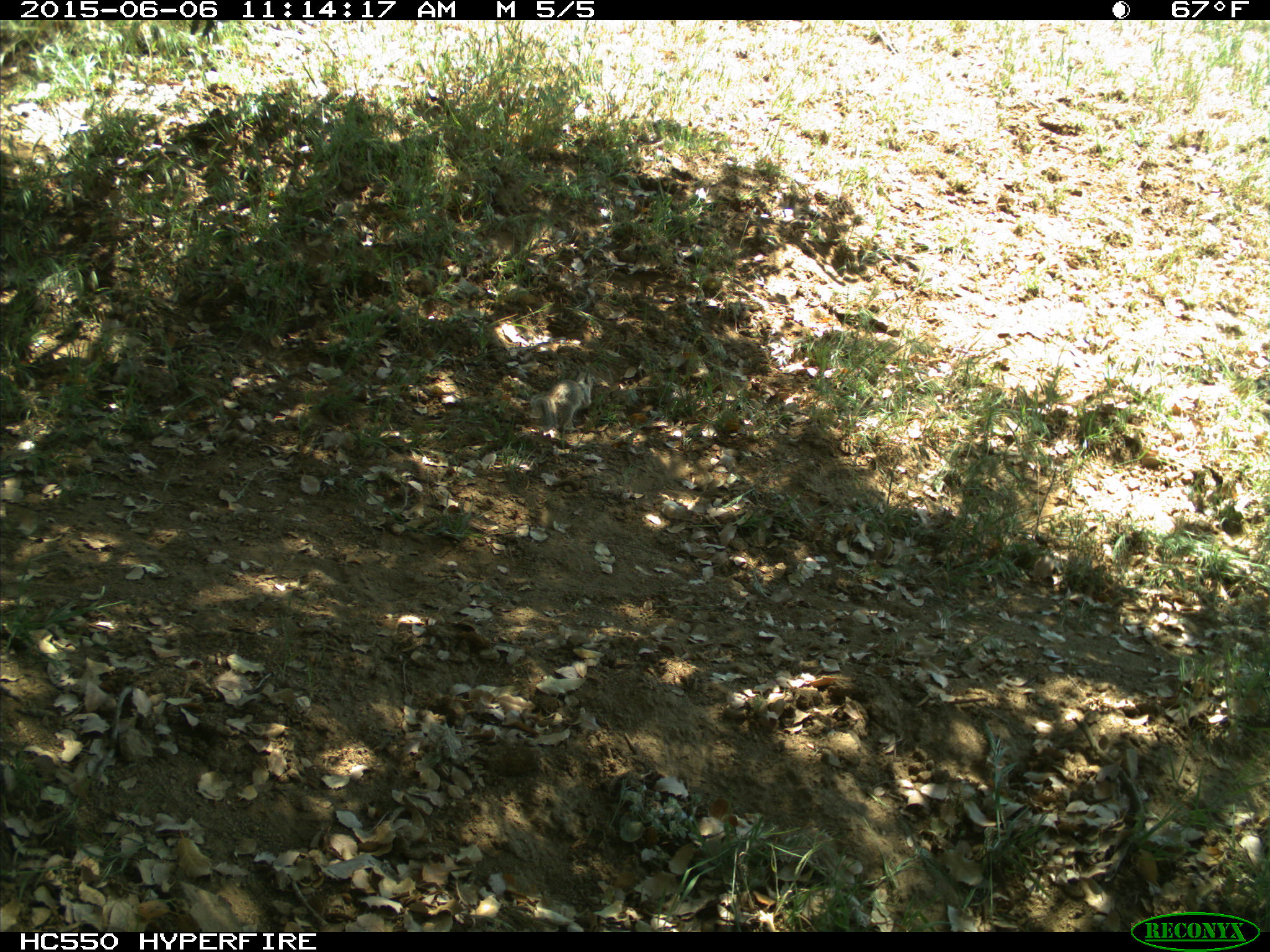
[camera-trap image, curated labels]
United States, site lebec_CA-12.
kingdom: Animalia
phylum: Chordata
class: Mammalia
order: Rodentia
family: Sciuridae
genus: Otospermophilus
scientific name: Otospermophilus beecheyi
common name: california ground squirrel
Otospermophilus beecheyi (california ground squirrel).